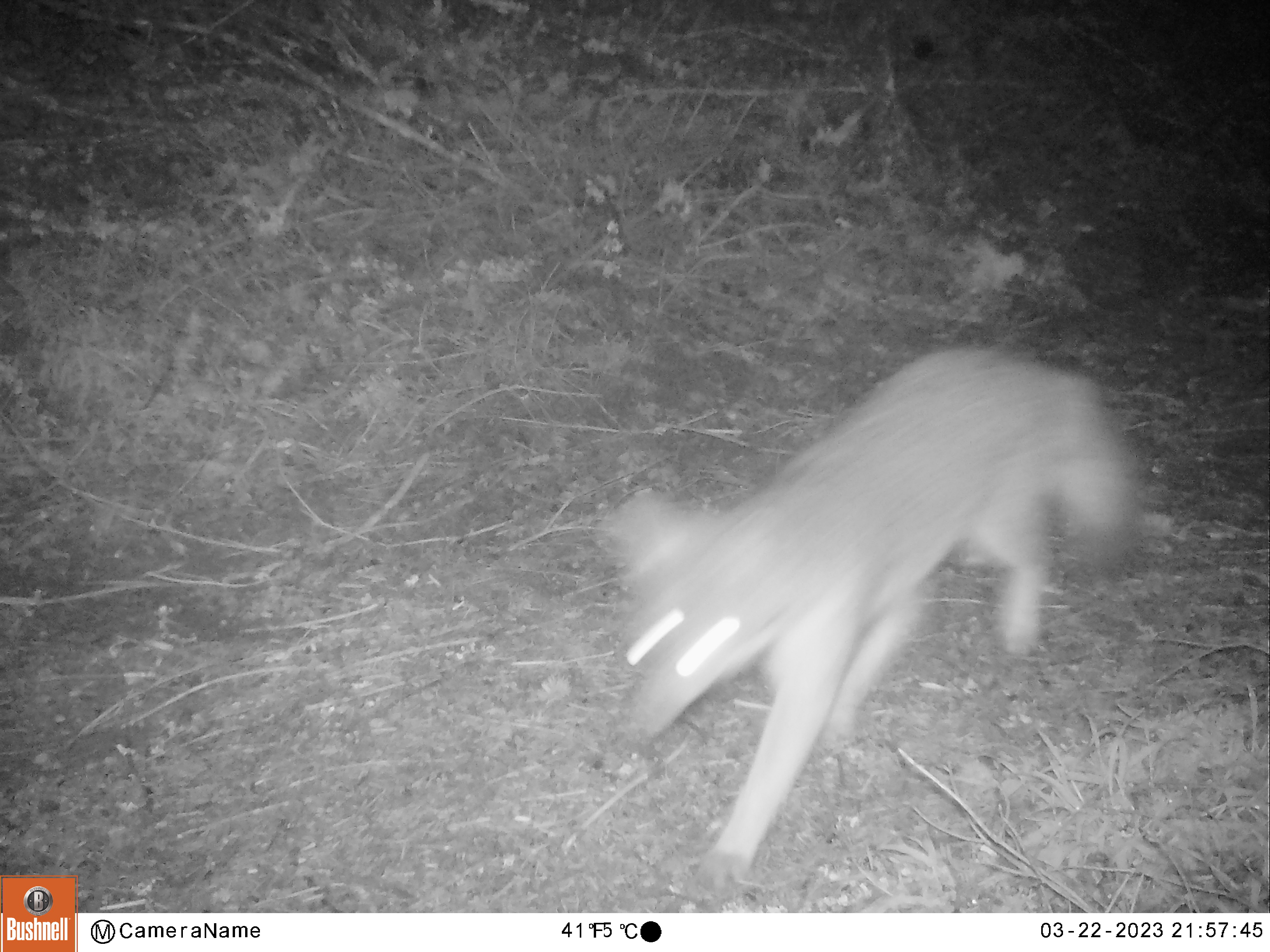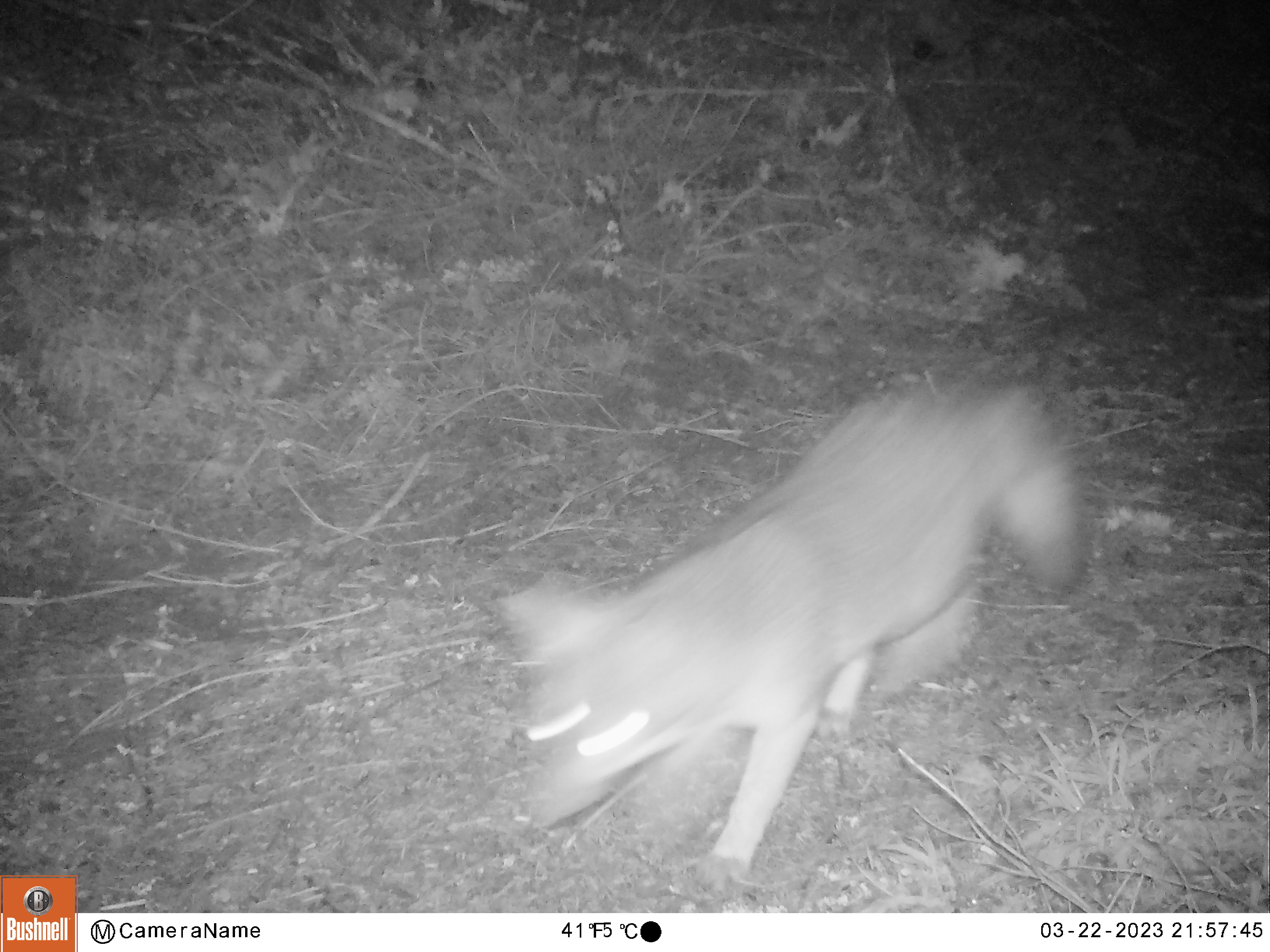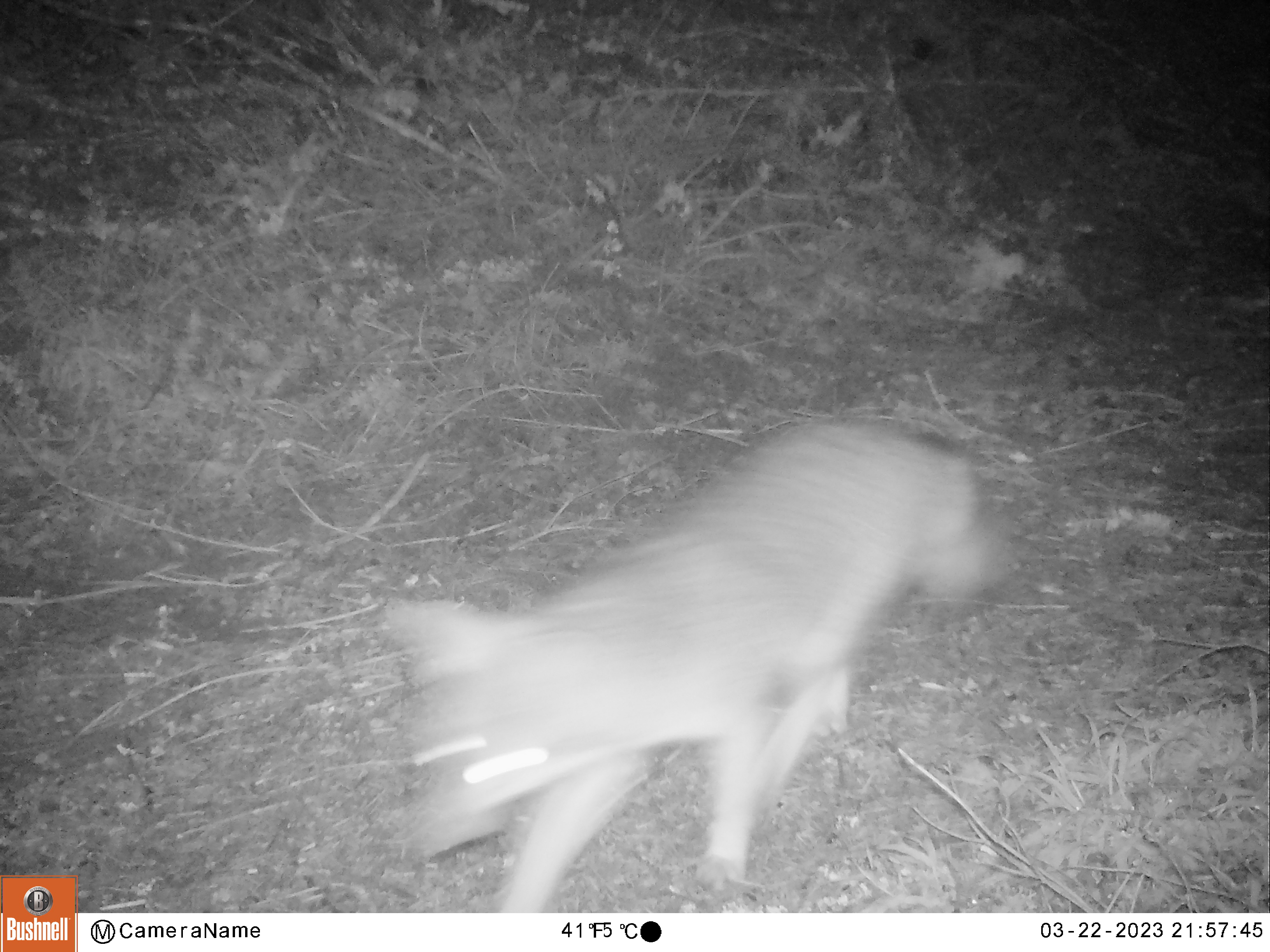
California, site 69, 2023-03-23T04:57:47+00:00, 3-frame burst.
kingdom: Animalia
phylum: Chordata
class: Mammalia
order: Carnivora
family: Canidae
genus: Urocyon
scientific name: Urocyon cinereoargenteus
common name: gray fox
Gray fox (Urocyon cinereoargenteus).